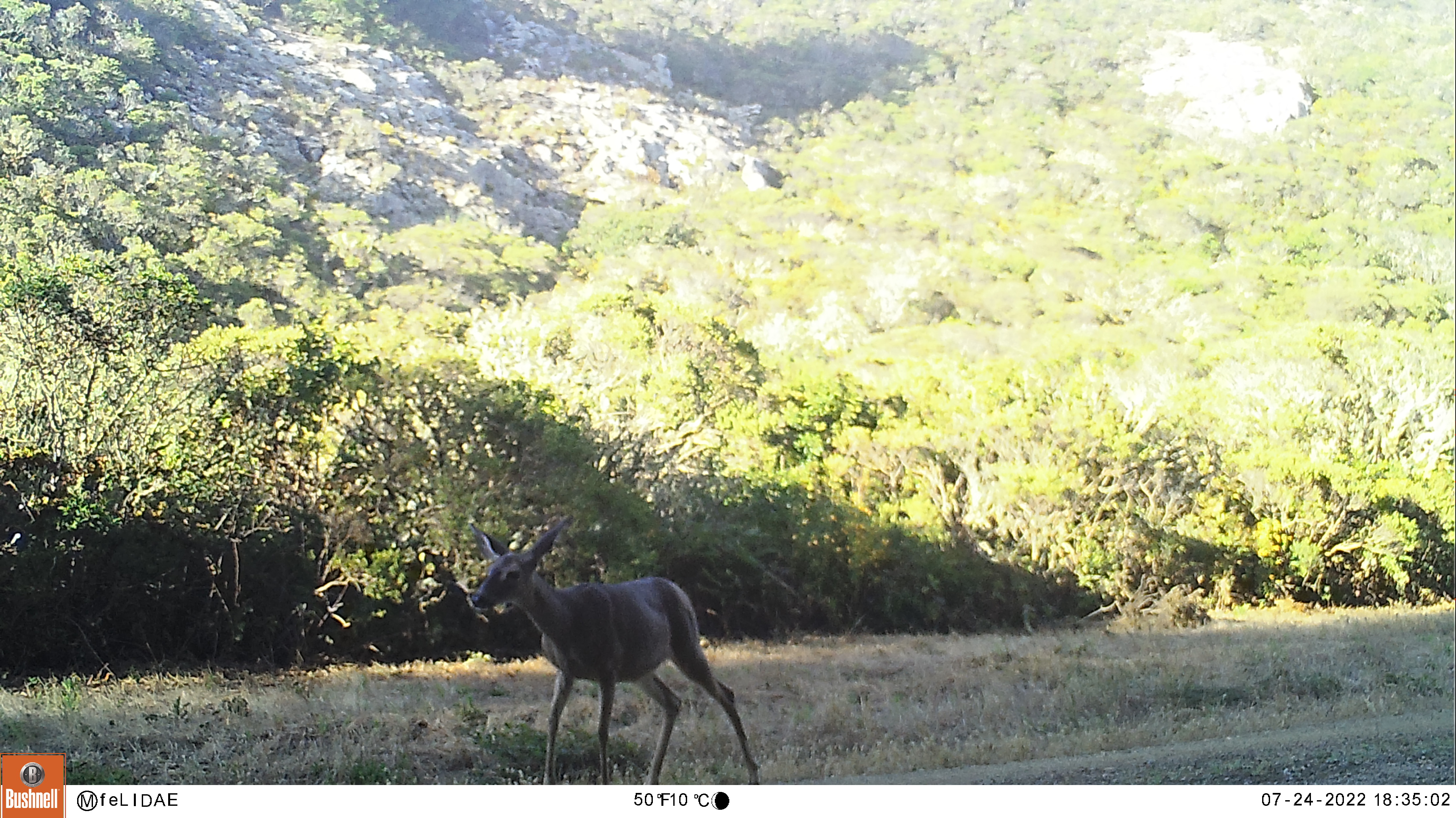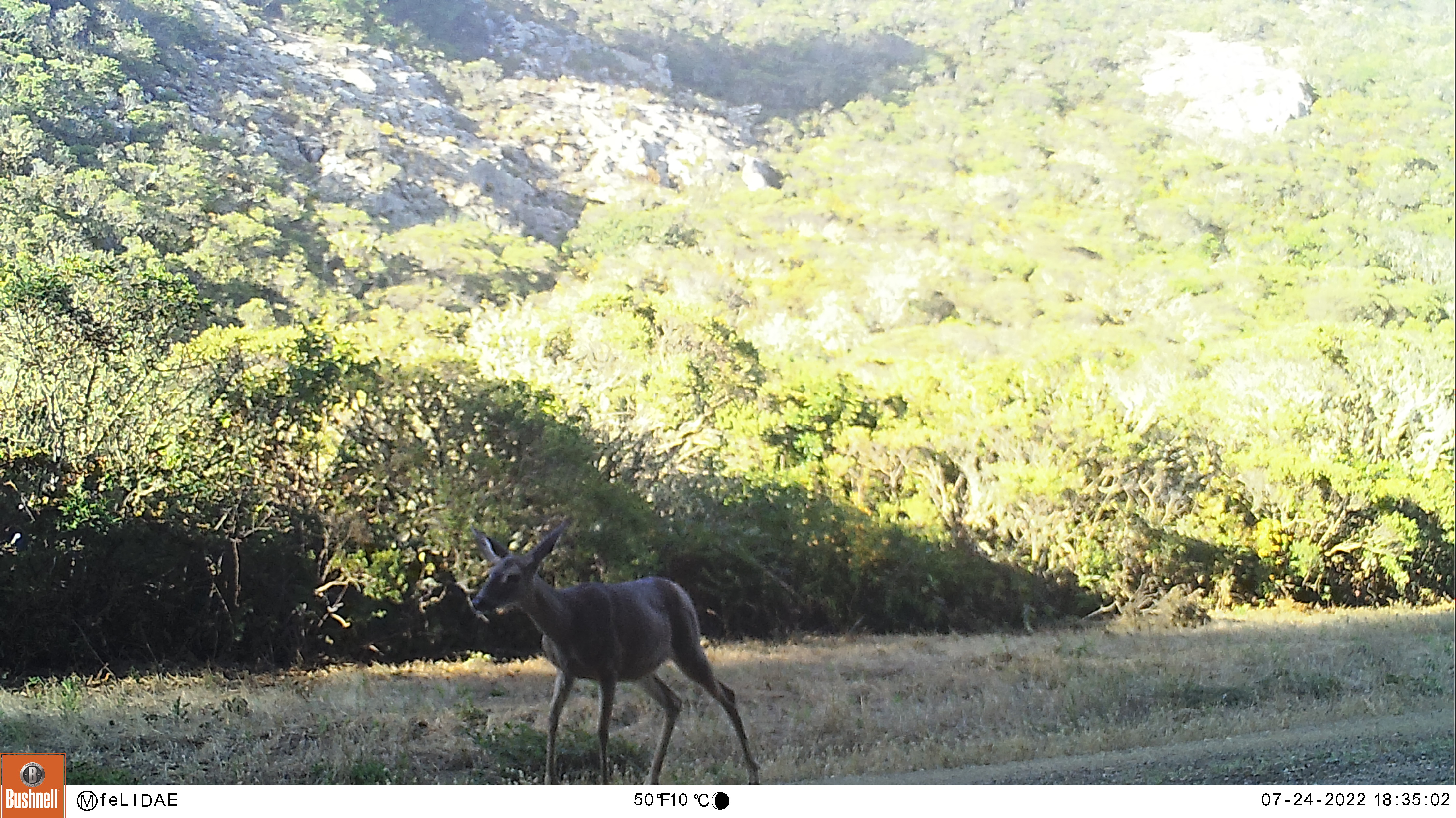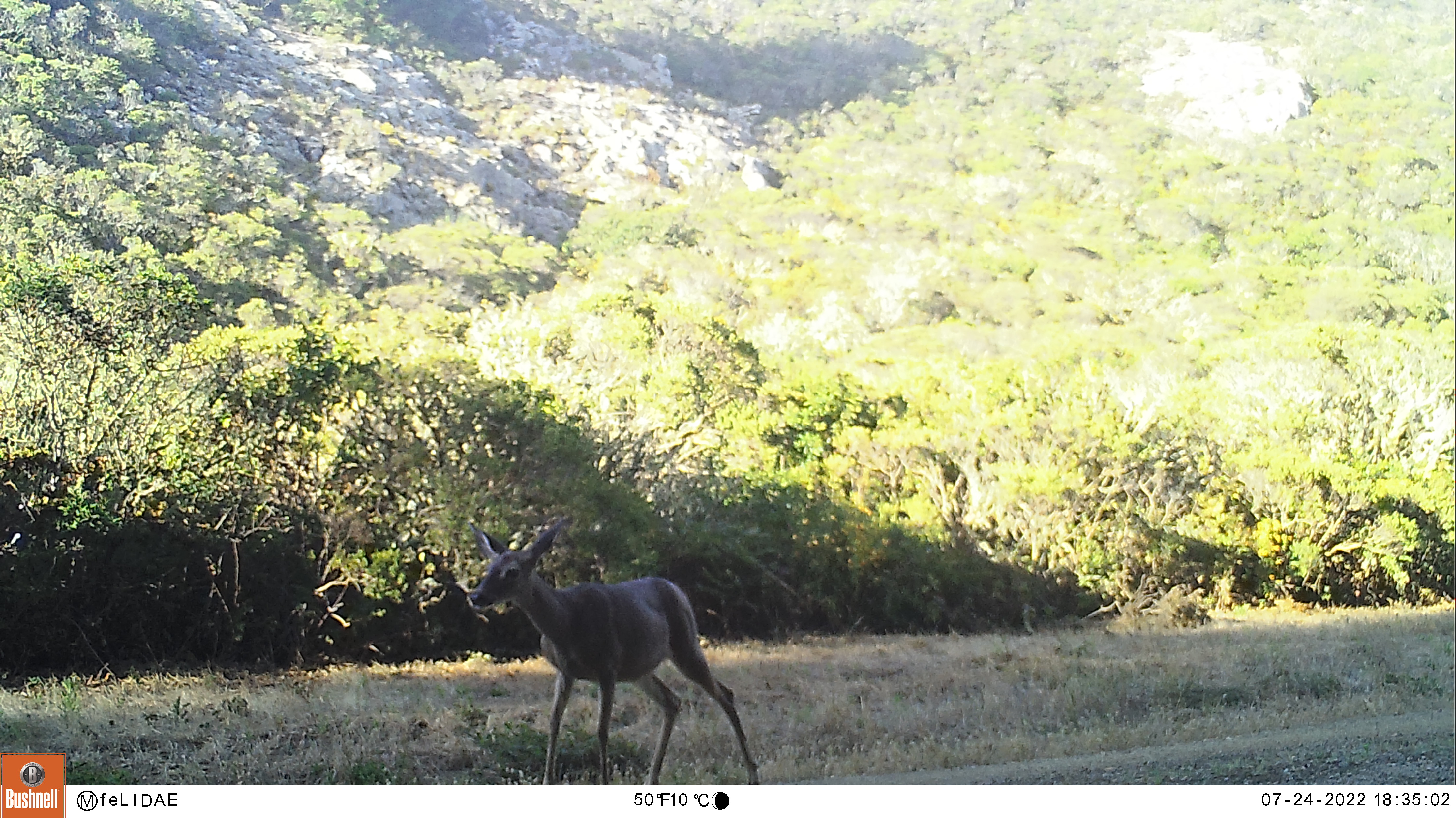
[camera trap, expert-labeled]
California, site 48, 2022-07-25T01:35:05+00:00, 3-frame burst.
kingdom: Animalia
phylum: Chordata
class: Mammalia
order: Artiodactyla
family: Cervidae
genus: Odocoileus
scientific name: Odocoileus hemionus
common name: mule deer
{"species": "mule deer (Odocoileus hemionus)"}